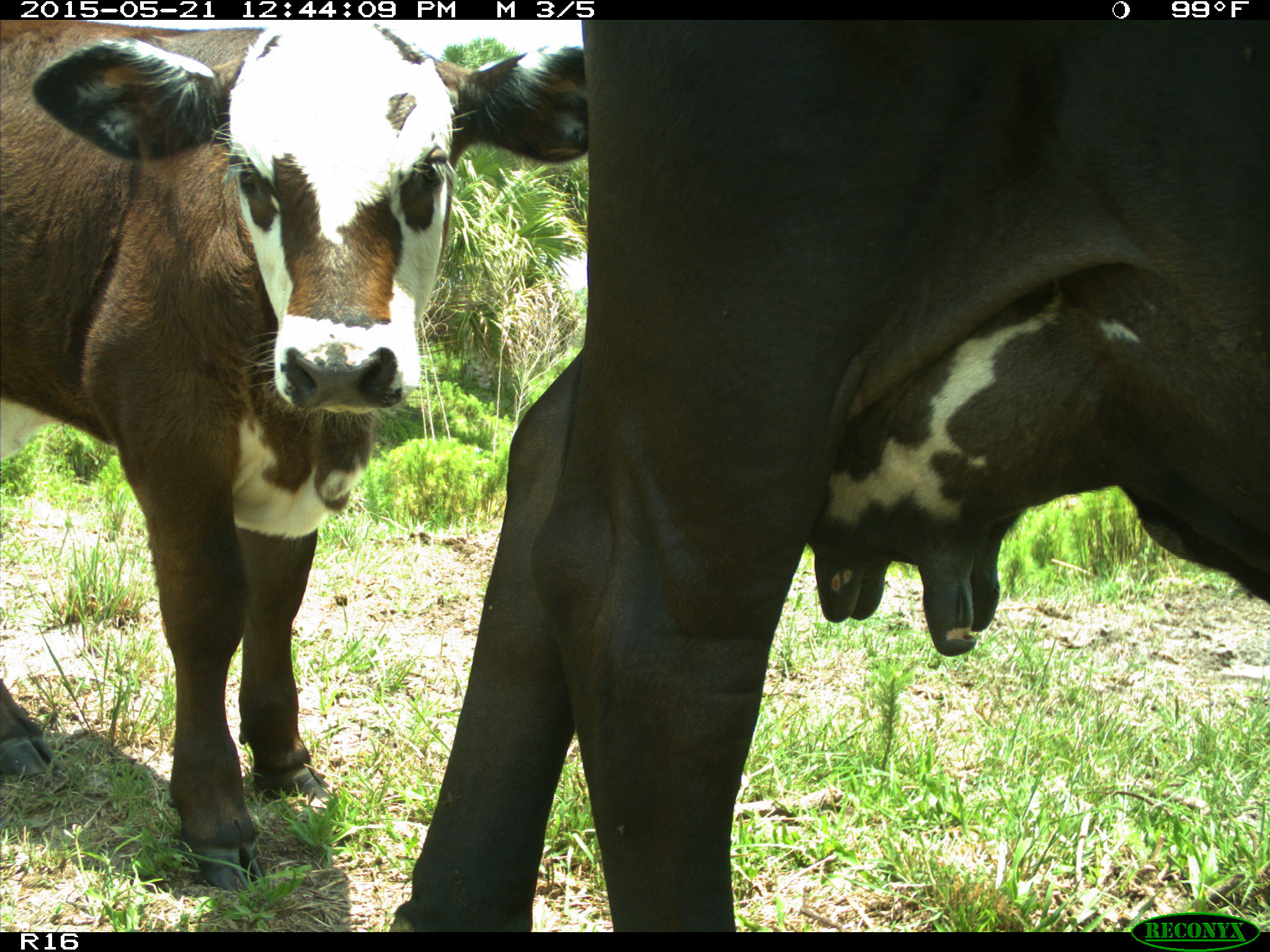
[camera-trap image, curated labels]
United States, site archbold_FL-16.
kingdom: Animalia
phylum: Chordata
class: Mammalia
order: Artiodactyla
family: Bovidae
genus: Bos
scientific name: Bos taurus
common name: domestic cow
Bos taurus (domestic cow).